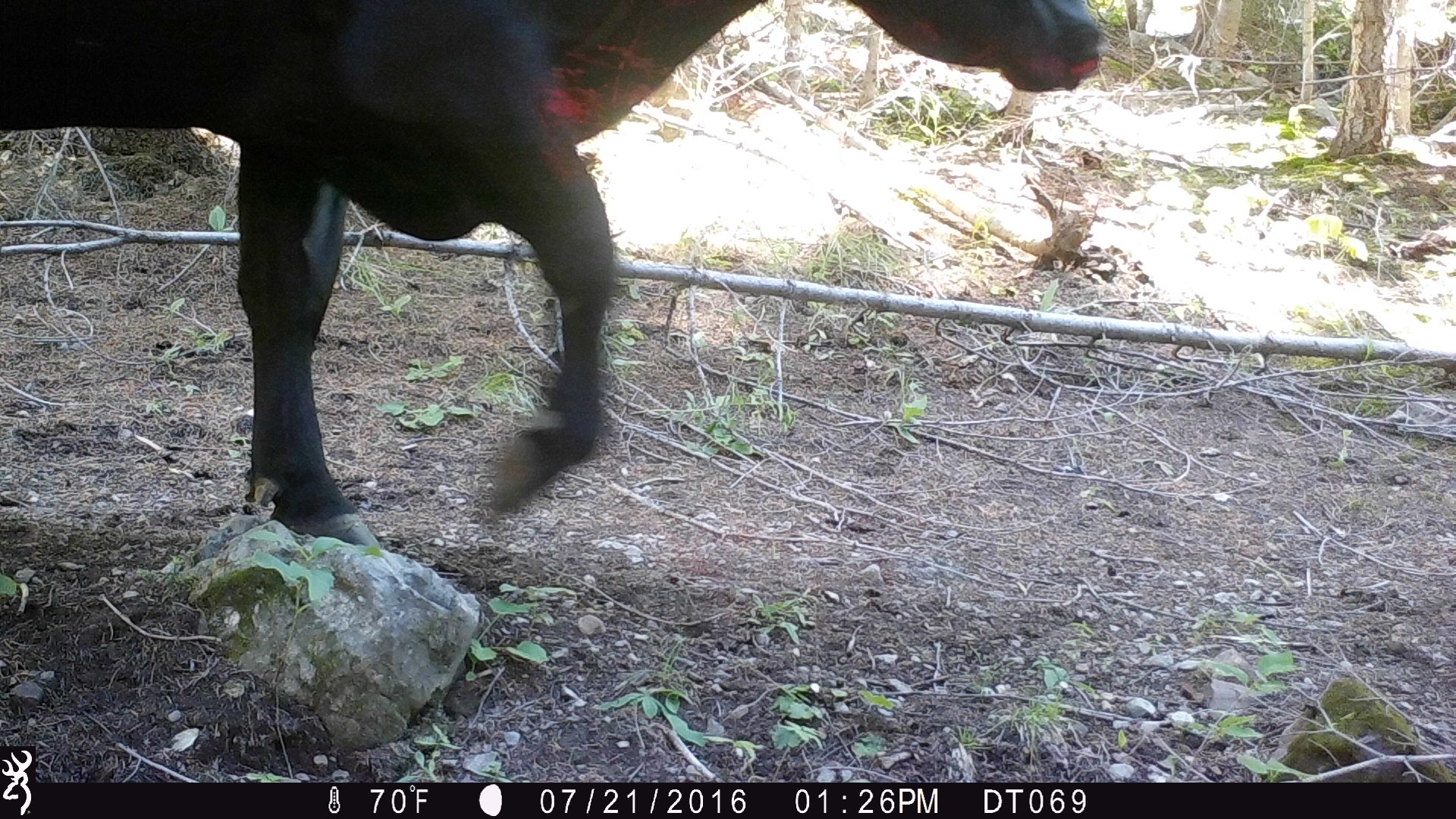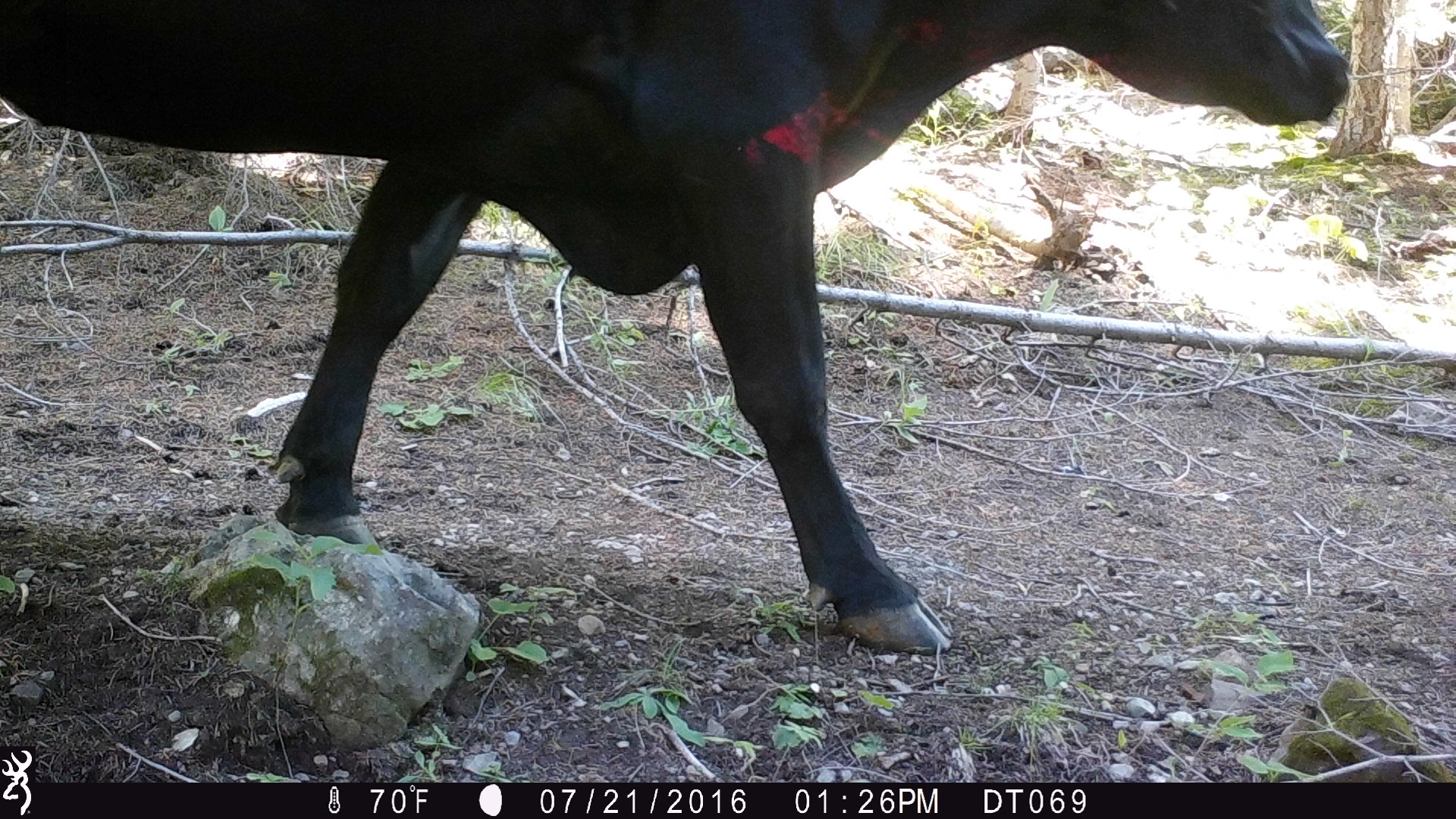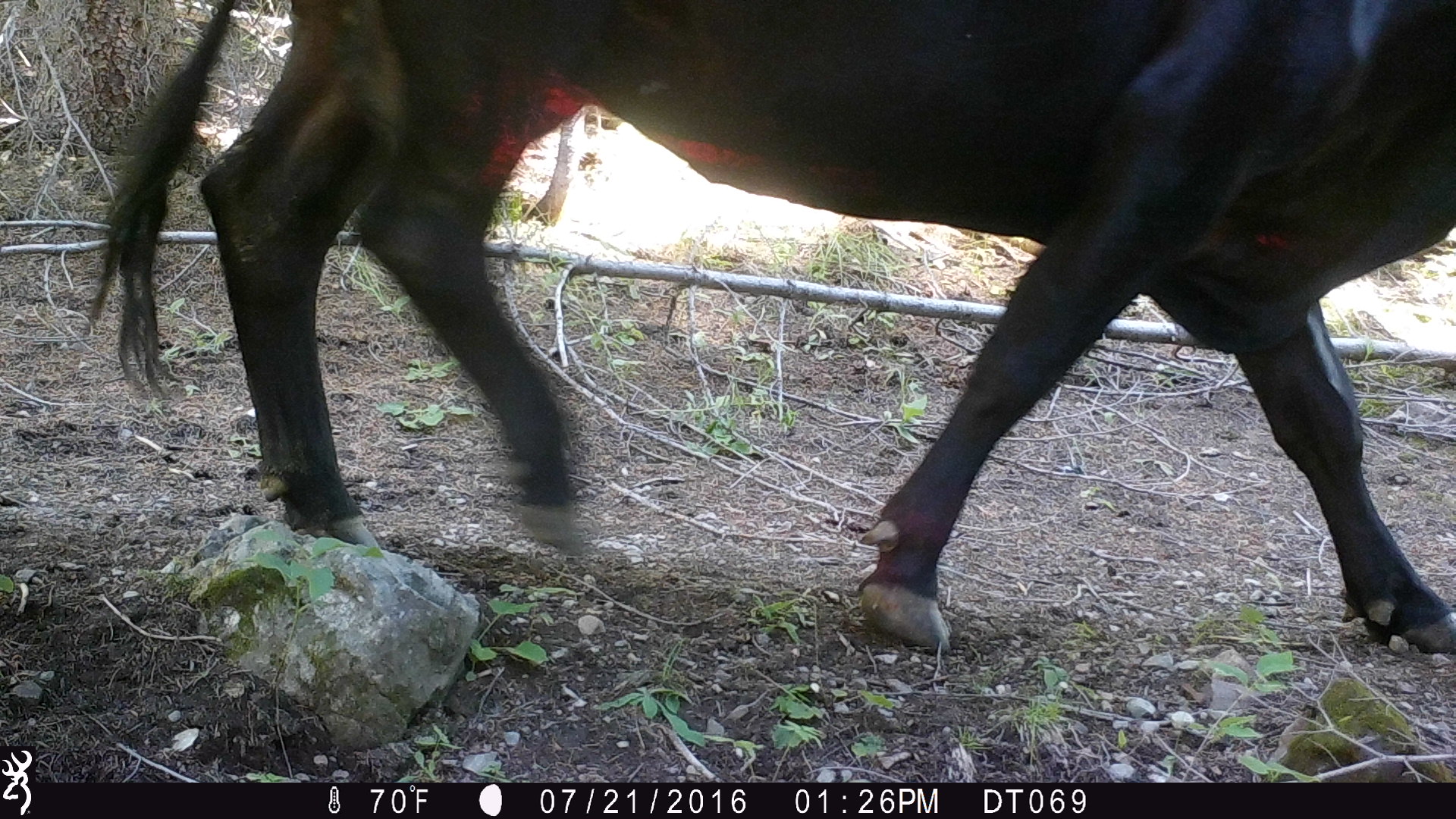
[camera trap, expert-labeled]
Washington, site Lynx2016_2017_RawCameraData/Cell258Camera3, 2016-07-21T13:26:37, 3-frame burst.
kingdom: Animalia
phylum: Chordata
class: Mammalia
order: Artiodactyla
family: Bovidae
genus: Bos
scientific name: Bos taurus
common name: domestic cattle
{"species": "domestic cattle (Bos taurus)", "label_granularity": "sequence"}